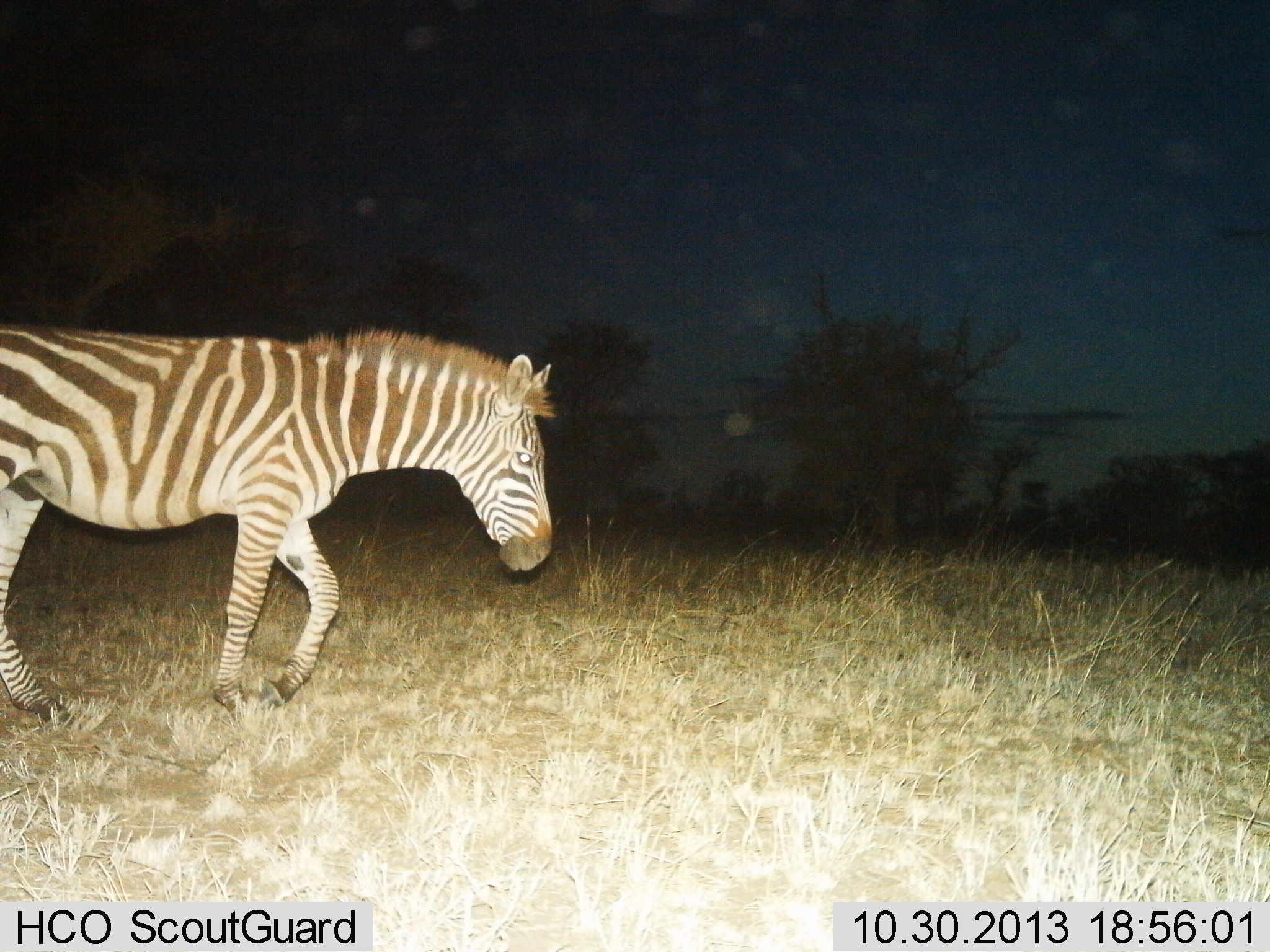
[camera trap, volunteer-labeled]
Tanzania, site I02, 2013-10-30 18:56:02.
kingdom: Animalia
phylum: Chordata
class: Mammalia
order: Perissodactyla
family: Equidae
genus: Equus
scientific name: Equus quagga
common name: plains zebra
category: zebra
Zebra (plains zebra) (Equus quagga), count 1. Behavior (volunteer vote fractions): standing 0%, resting 0%, moving 100%, interacting 0%. Young present (vote fraction): 0%. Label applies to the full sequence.